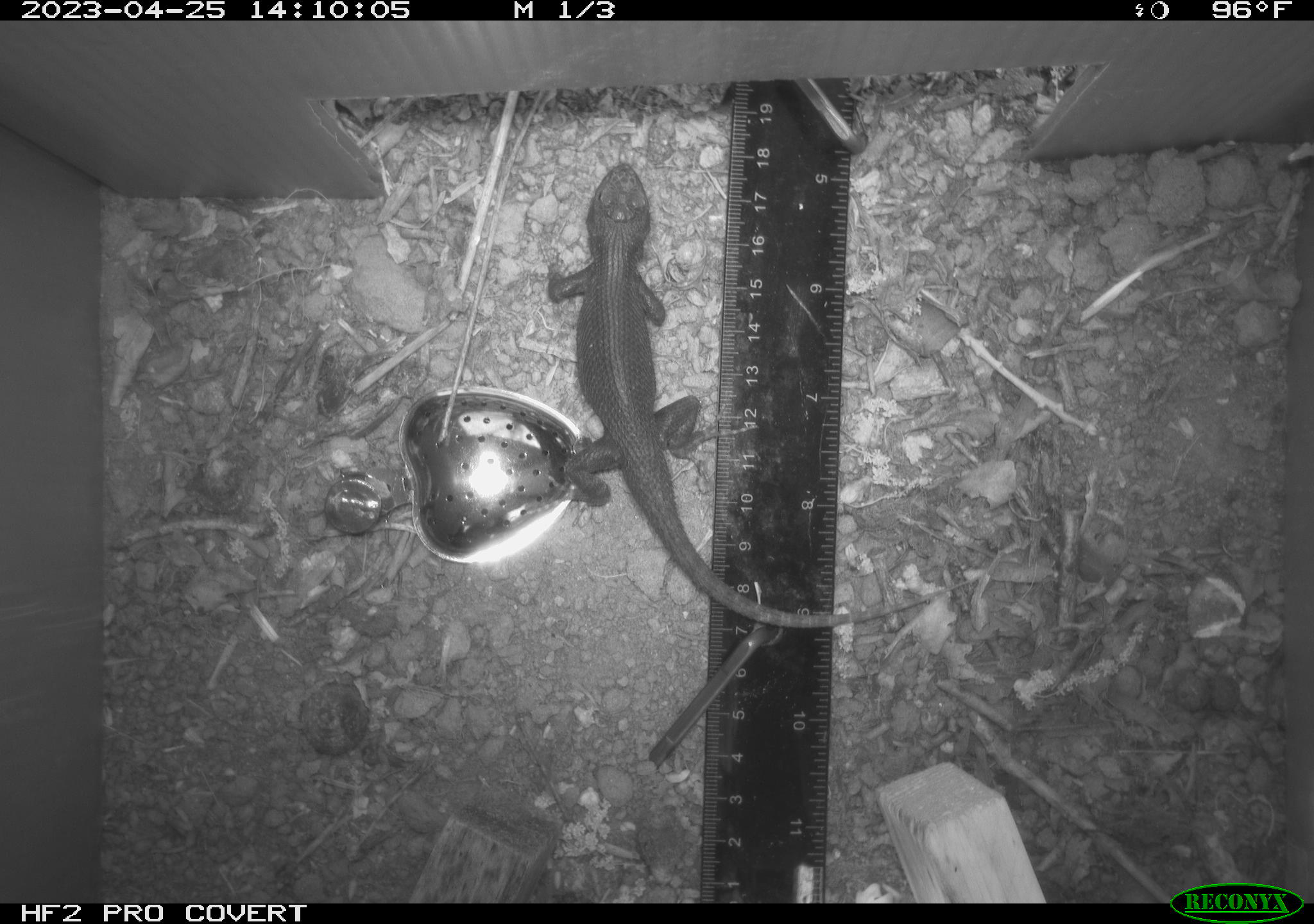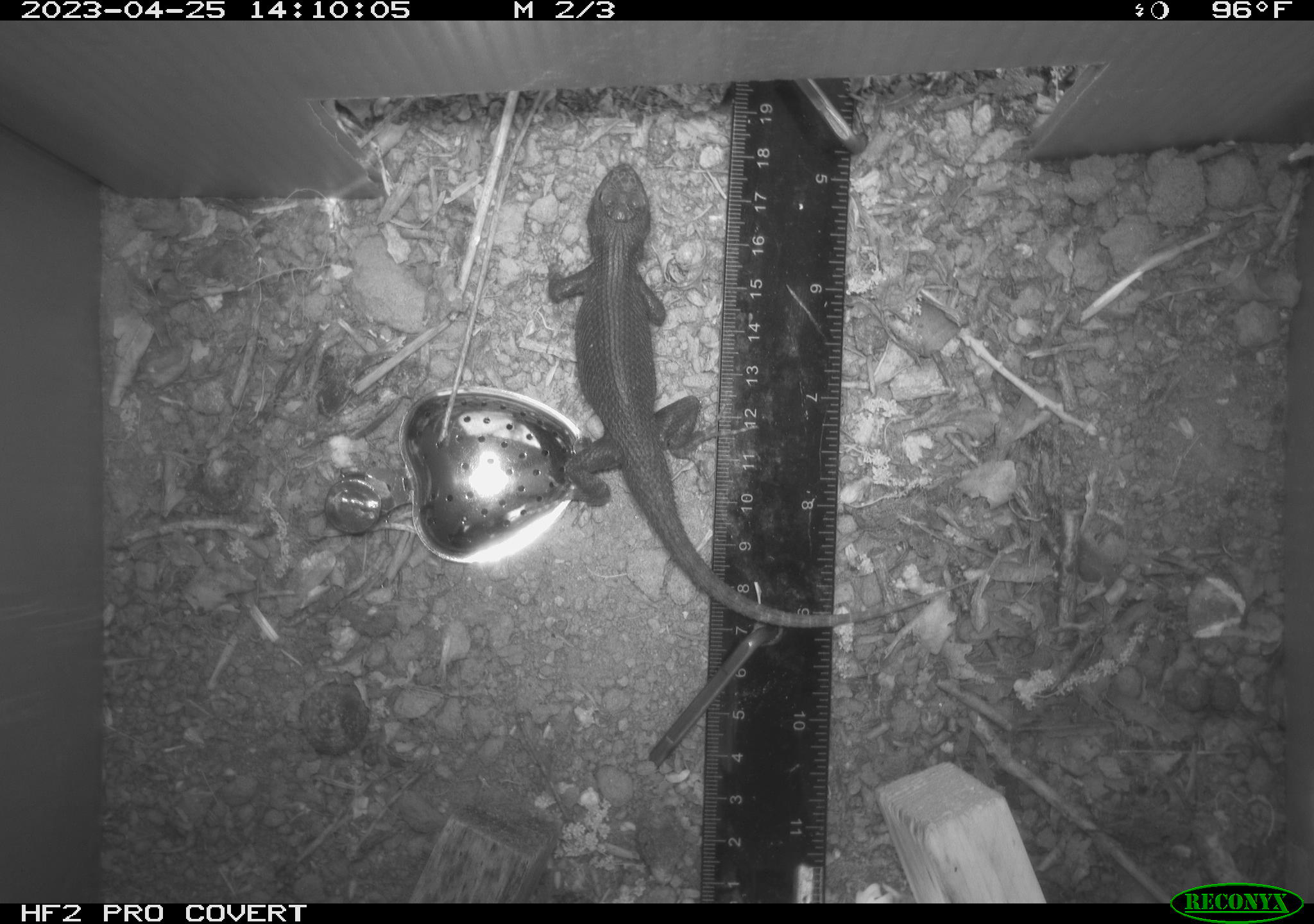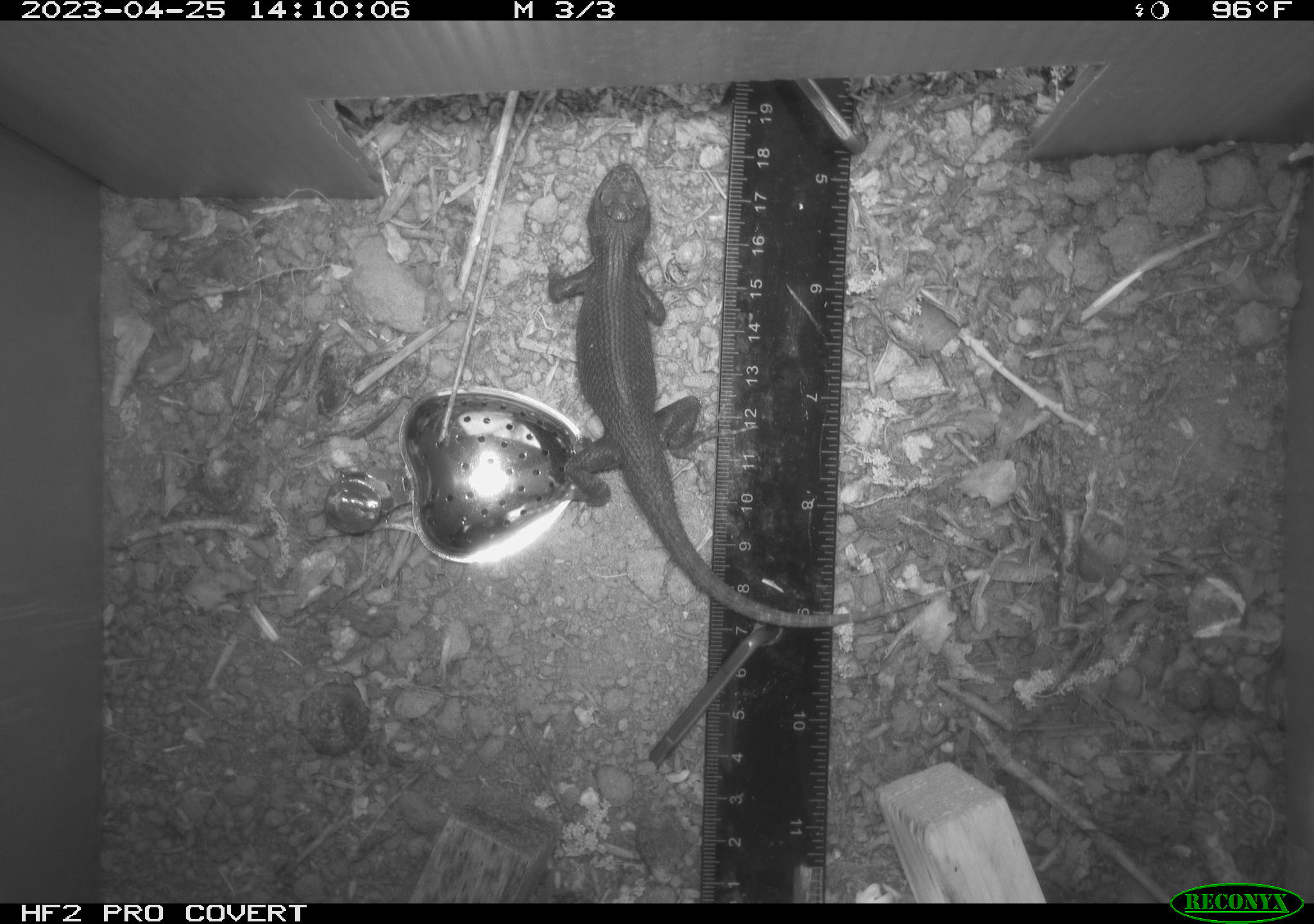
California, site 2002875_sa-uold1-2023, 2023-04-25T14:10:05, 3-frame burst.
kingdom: Animalia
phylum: Chordata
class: Reptilia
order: Squamata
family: Phrynosomatidae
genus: Sceloporus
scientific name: Sceloporus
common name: spiny lizards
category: sceloporus species